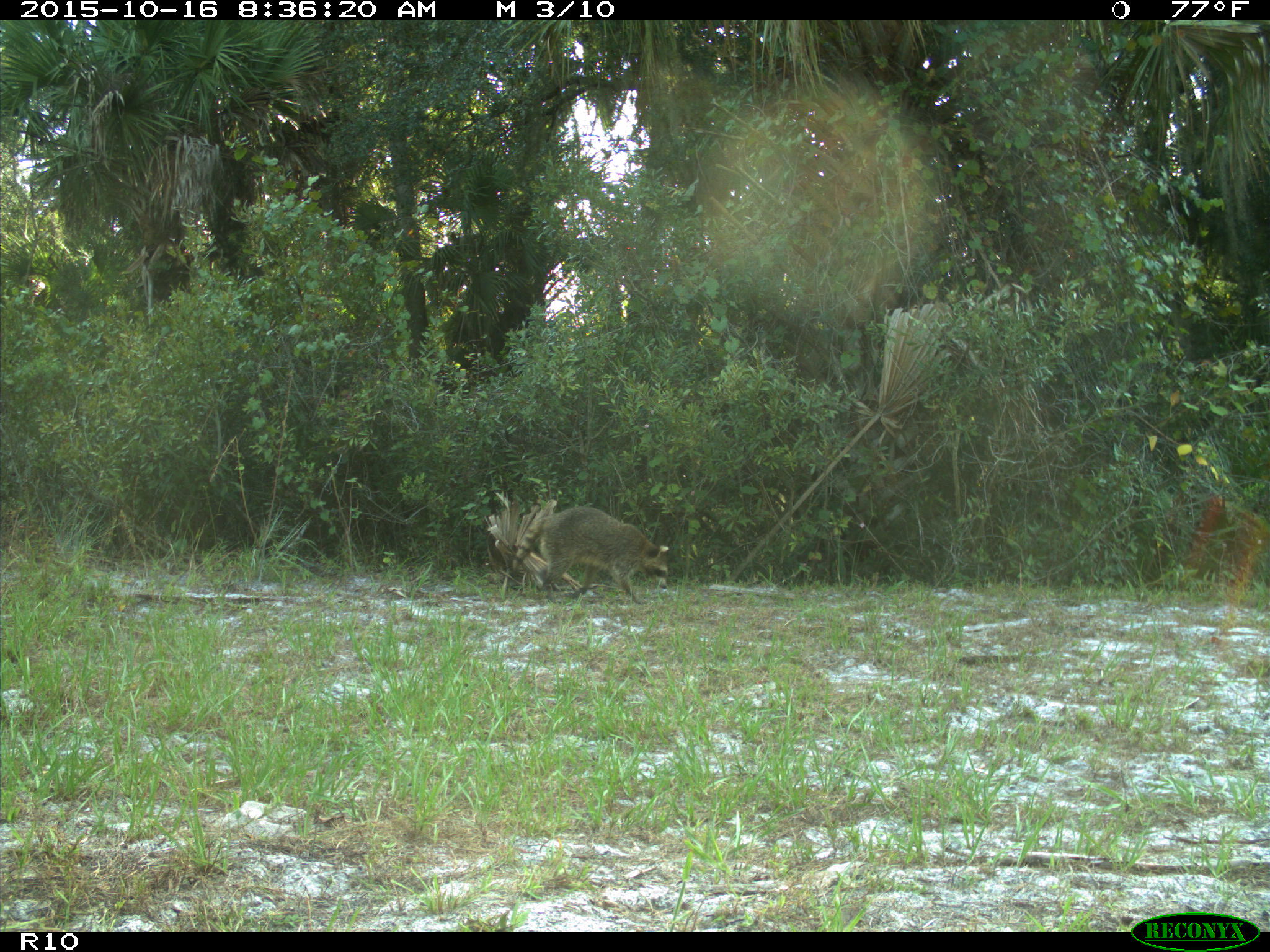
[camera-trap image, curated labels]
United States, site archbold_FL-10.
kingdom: Animalia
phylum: Chordata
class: Mammalia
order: Carnivora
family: Procyonidae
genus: Procyon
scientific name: Procyon lotor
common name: common raccoon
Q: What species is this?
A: Procyon lotor (common raccoon).